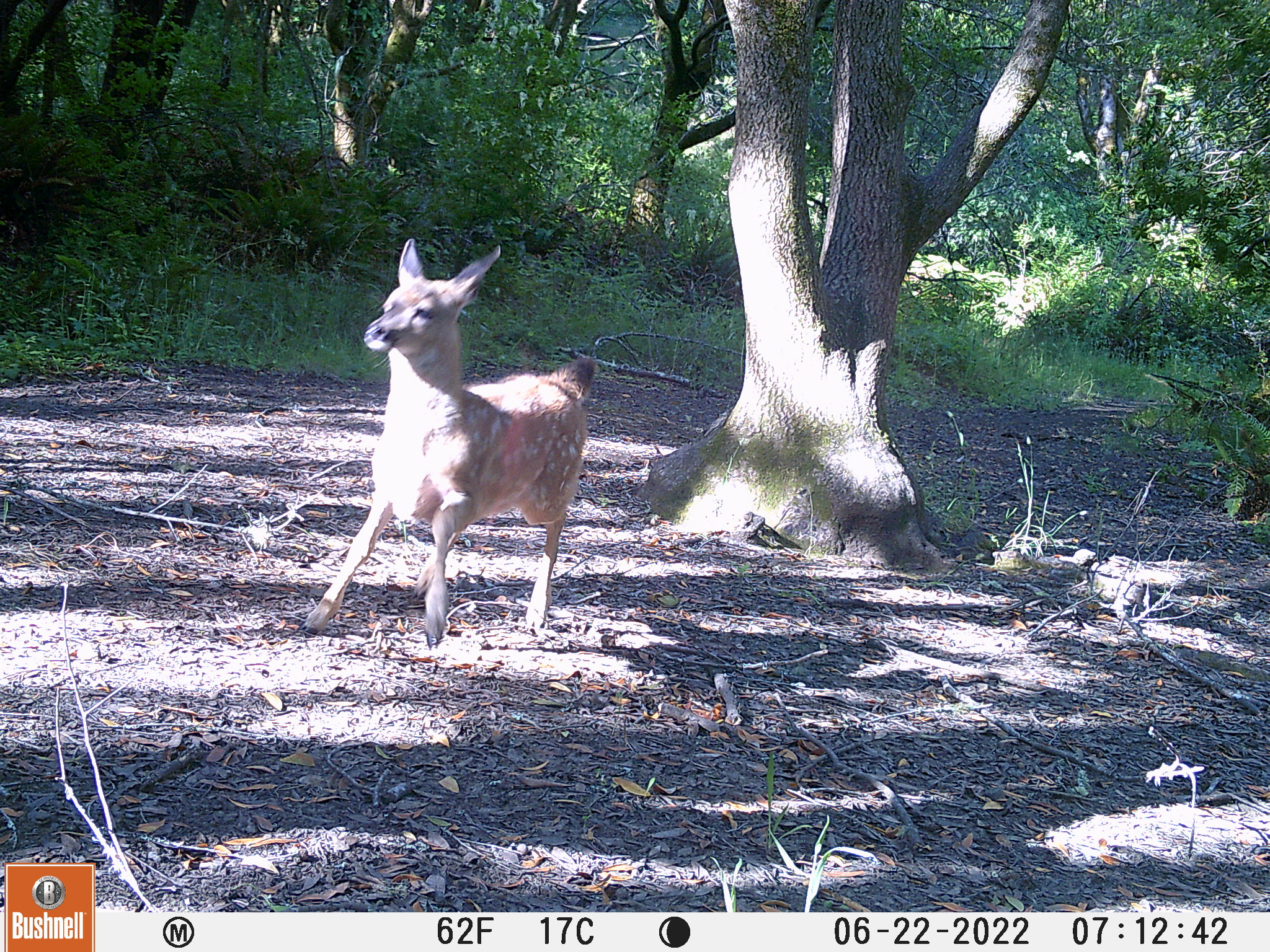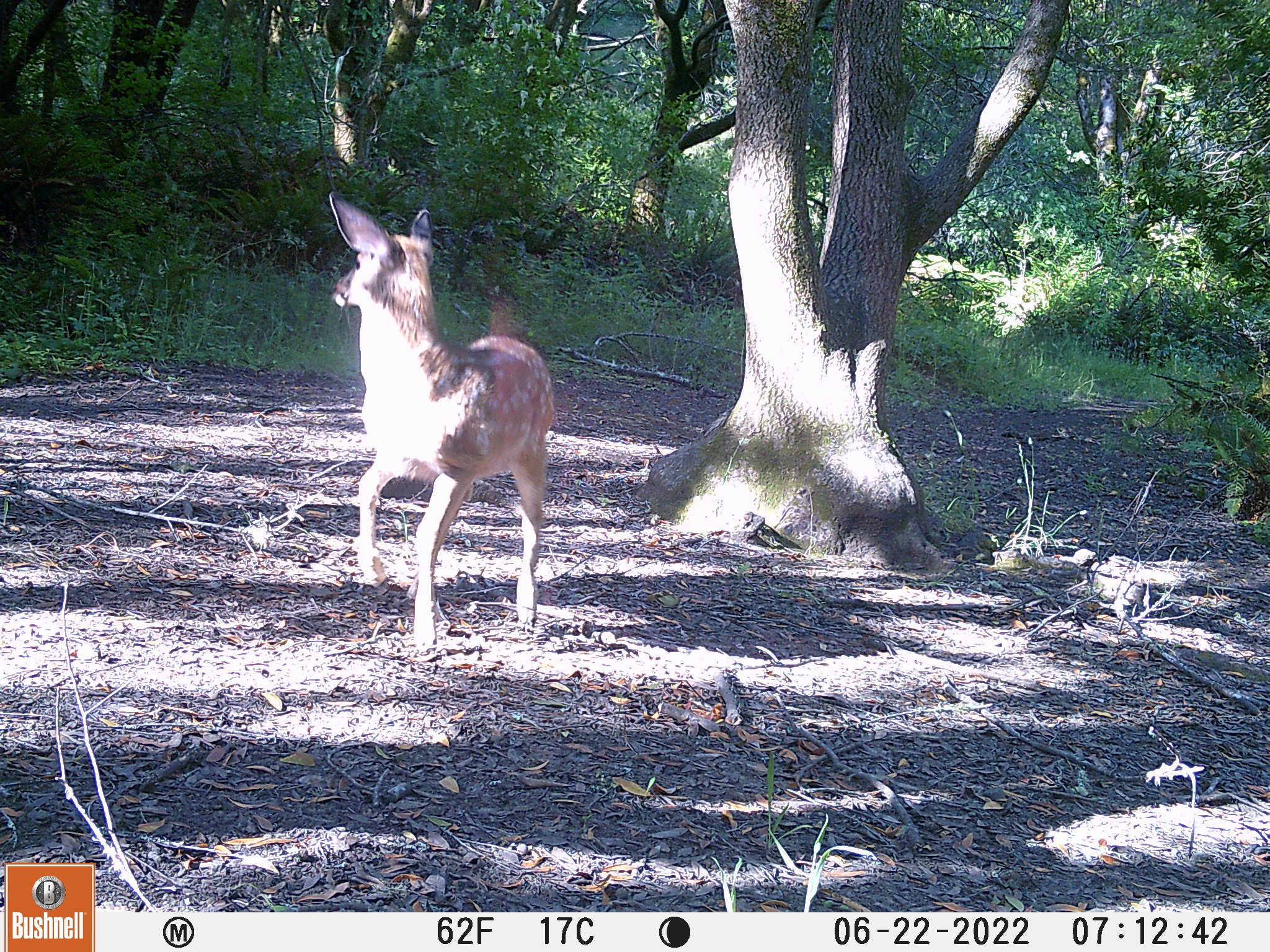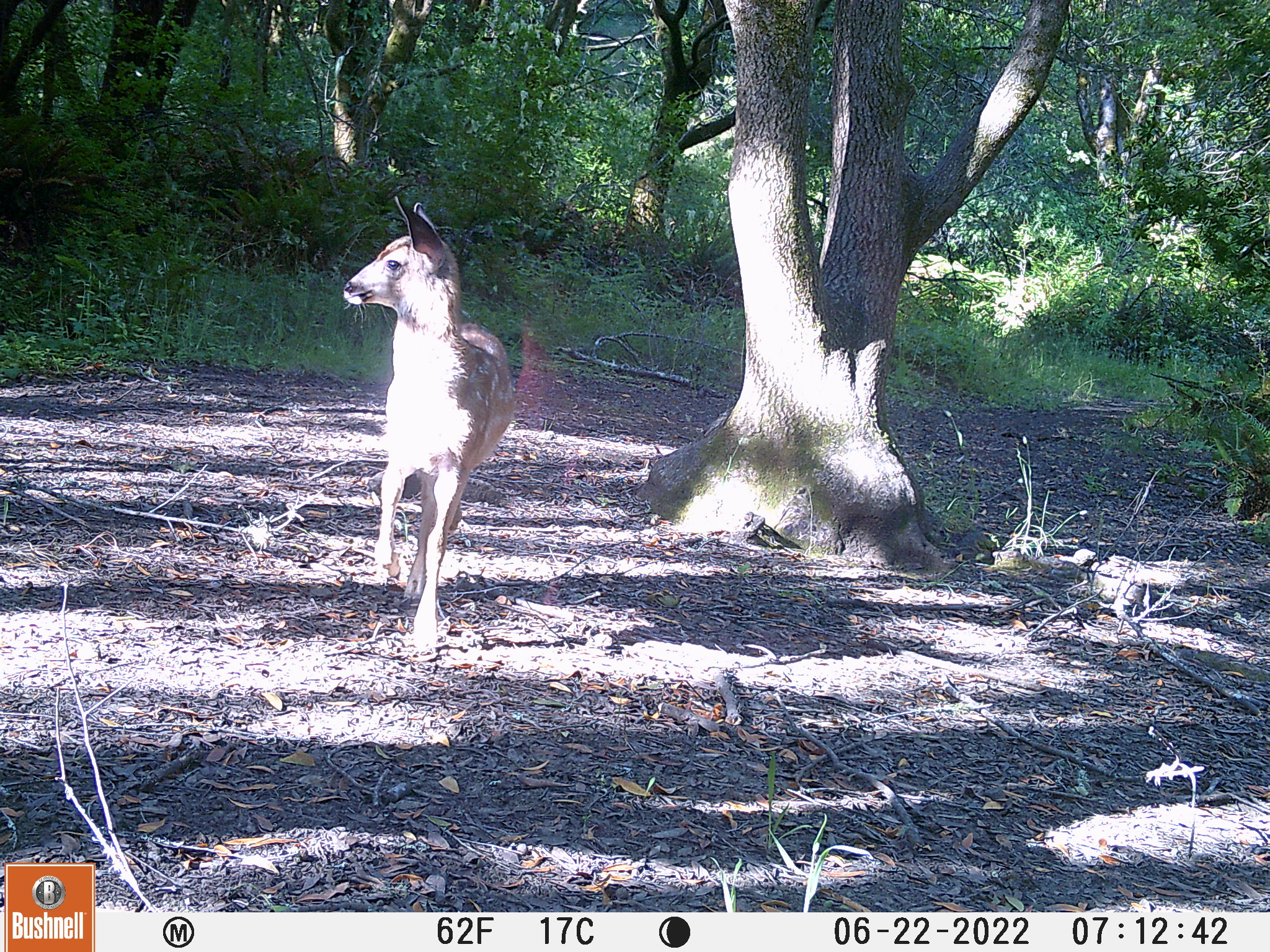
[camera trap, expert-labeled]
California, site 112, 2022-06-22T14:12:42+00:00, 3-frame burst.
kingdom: Animalia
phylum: Chordata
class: Mammalia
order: Artiodactyla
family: Cervidae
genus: Odocoileus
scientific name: Odocoileus hemionus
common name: mule deer